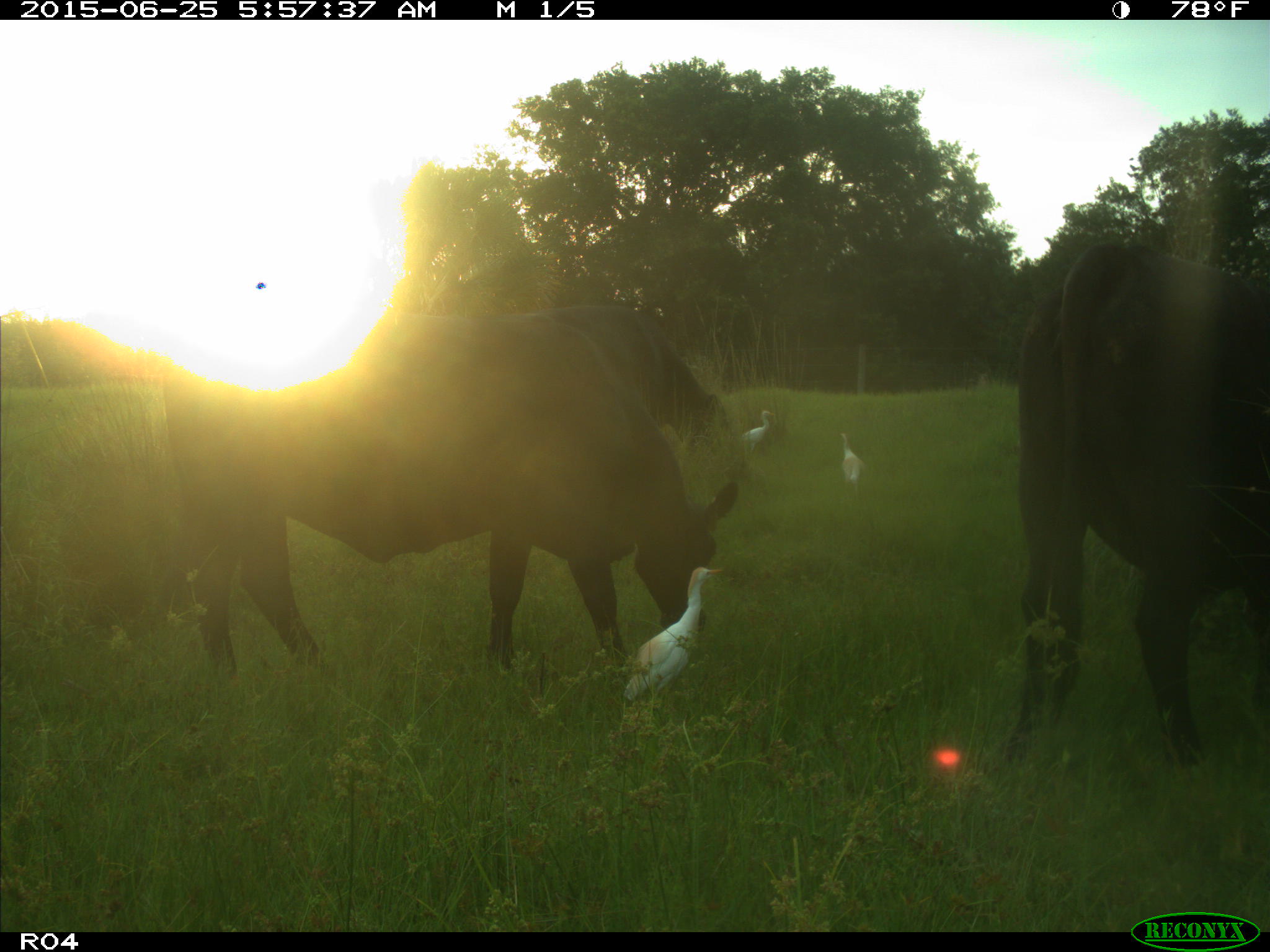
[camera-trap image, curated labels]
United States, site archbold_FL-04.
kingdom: Animalia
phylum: Chordata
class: Mammalia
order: Artiodactyla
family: Bovidae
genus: Bos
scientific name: Bos taurus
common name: domestic cow